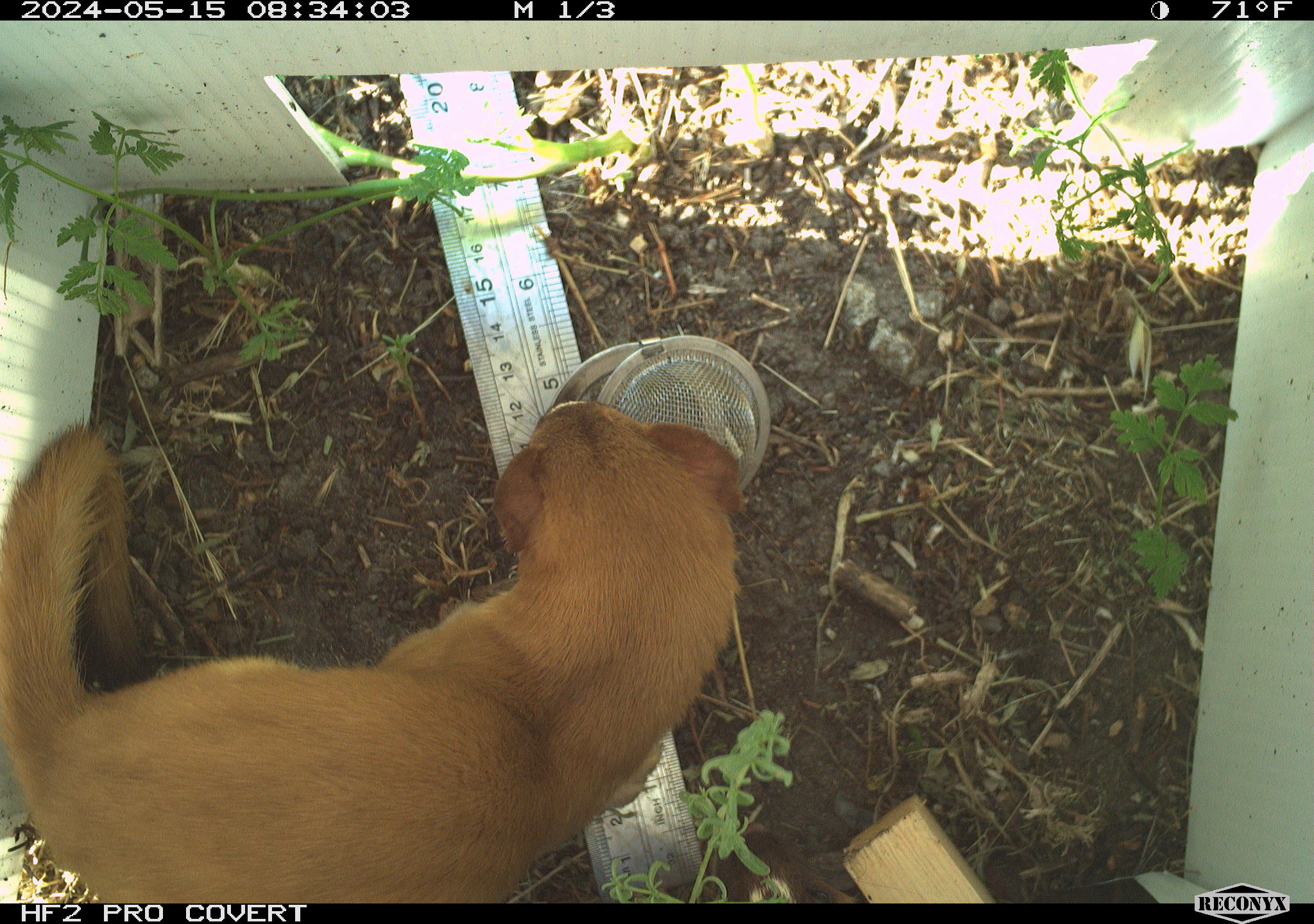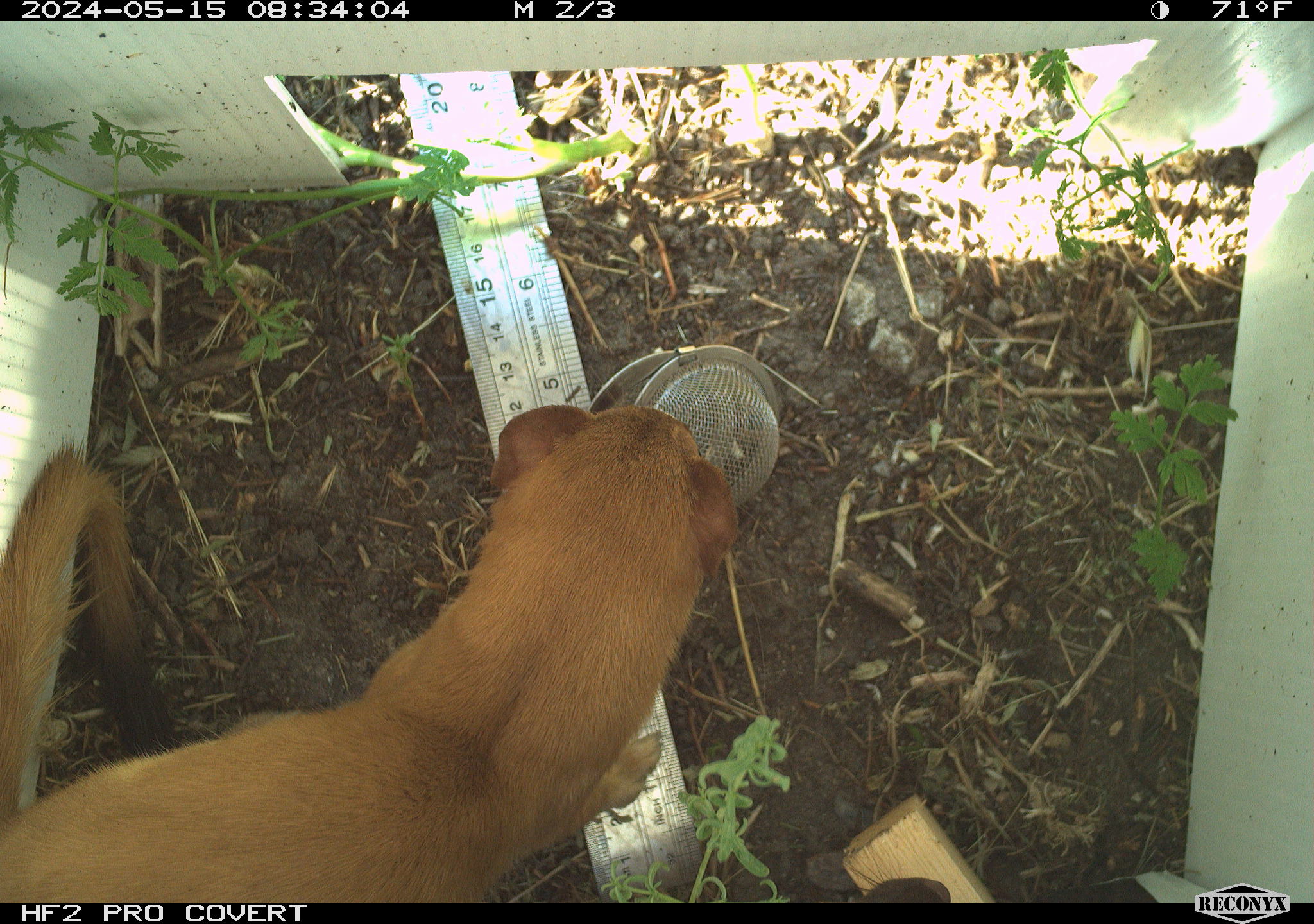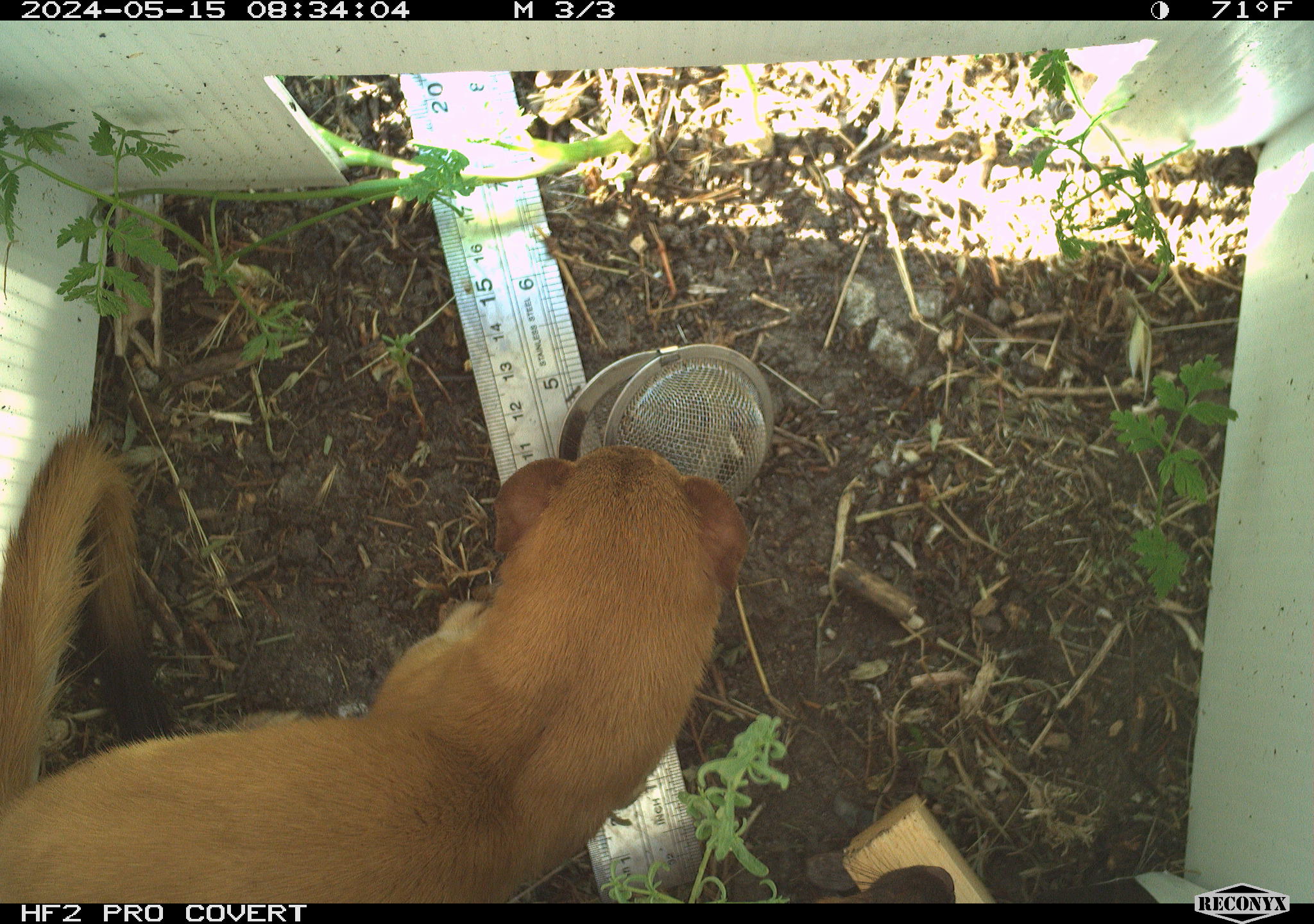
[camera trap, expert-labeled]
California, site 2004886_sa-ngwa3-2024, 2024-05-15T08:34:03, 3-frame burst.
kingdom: Animalia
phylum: Chordata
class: Mammalia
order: Carnivora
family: Mustelidae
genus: Neogale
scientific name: Neogale frenata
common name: long-tailed weasel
Long-tailed weasel (Neogale frenata).